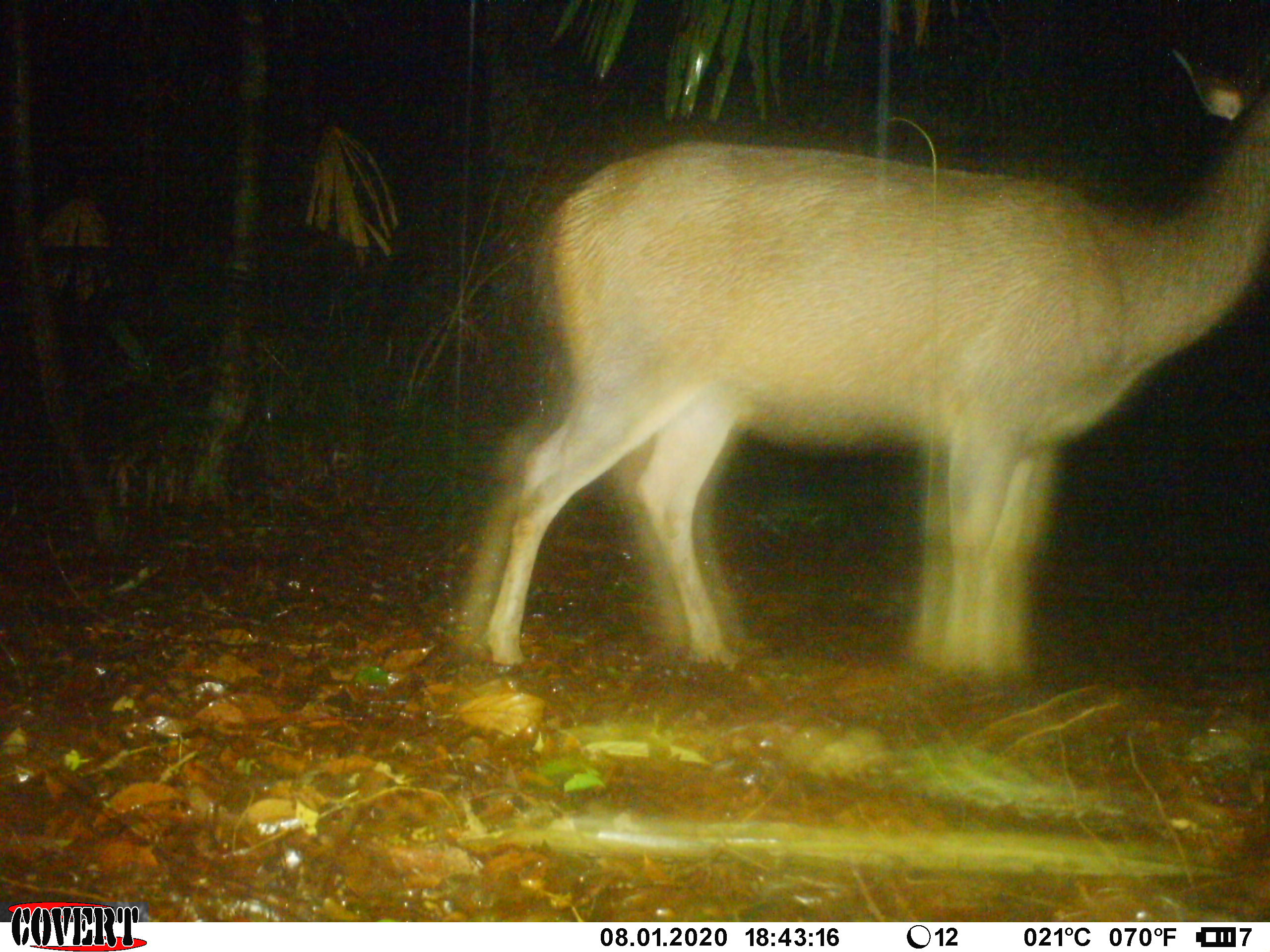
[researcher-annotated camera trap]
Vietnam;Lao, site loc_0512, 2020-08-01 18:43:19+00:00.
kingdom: Animalia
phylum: Chordata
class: Mammalia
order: Artiodactyla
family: Cervidae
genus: Rusa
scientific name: Rusa unicolor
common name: sambar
Sambar (Rusa unicolor). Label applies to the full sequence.